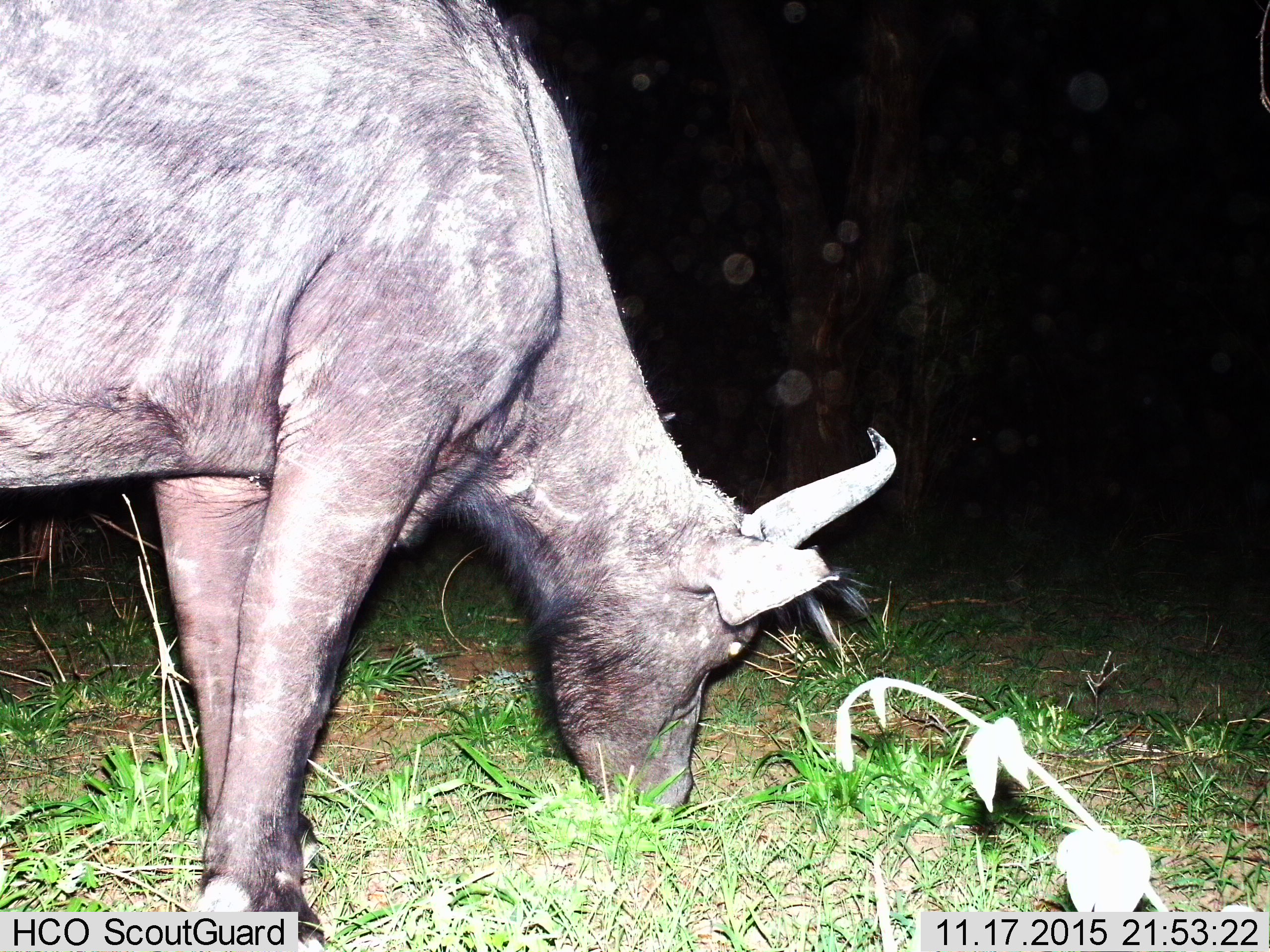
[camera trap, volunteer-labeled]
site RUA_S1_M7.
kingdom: Animalia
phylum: Chordata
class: Mammalia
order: Artiodactyla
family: Bovidae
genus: Syncerus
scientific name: Syncerus caffer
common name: african buffalo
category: buffalo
Buffalo (african buffalo) (Syncerus caffer), count 1. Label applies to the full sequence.